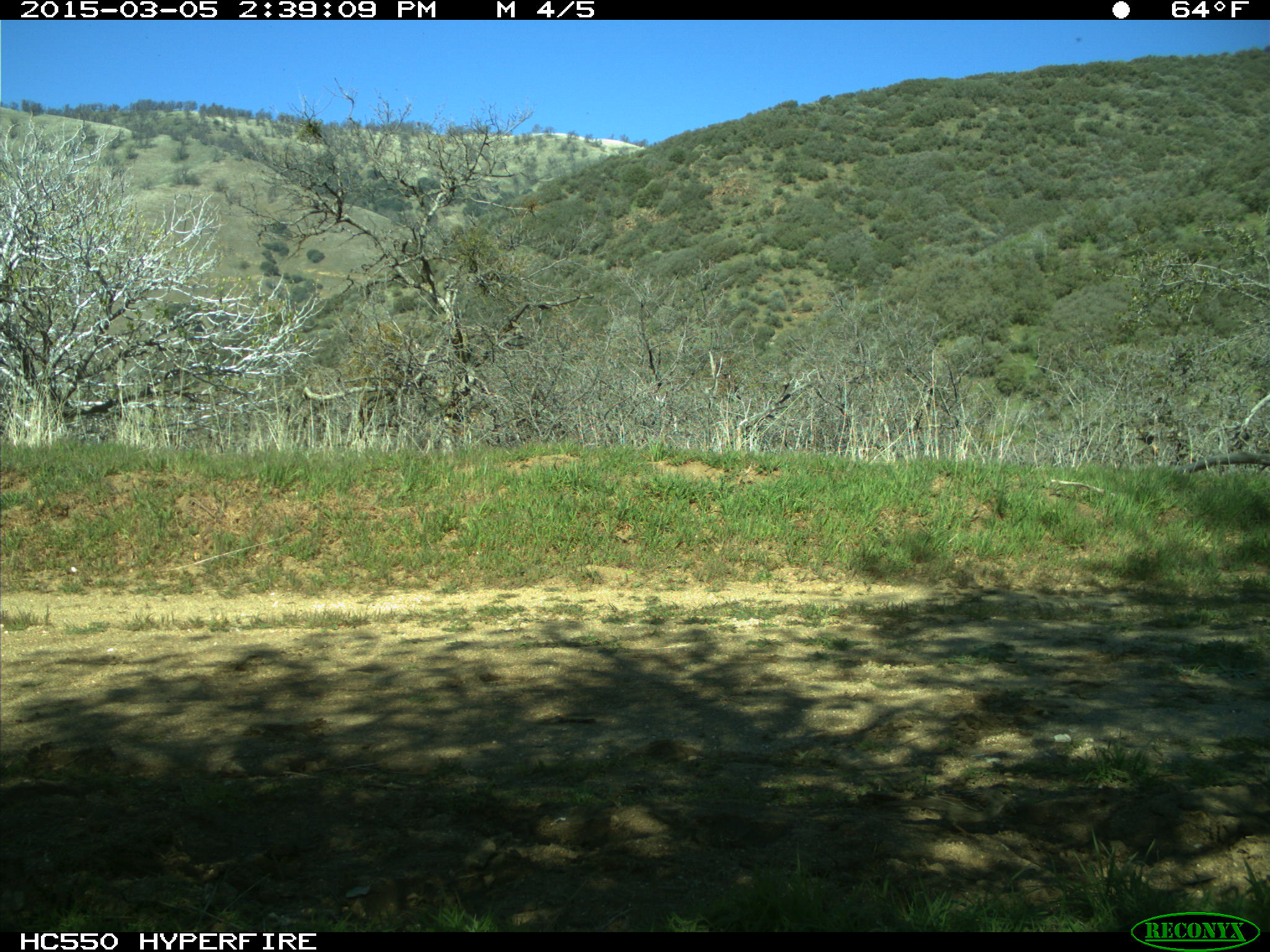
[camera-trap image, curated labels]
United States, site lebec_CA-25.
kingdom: Animalia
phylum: Chordata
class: Aves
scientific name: Aves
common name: birds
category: unidentified bird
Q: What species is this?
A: Unidentified bird (birds) (Aves).